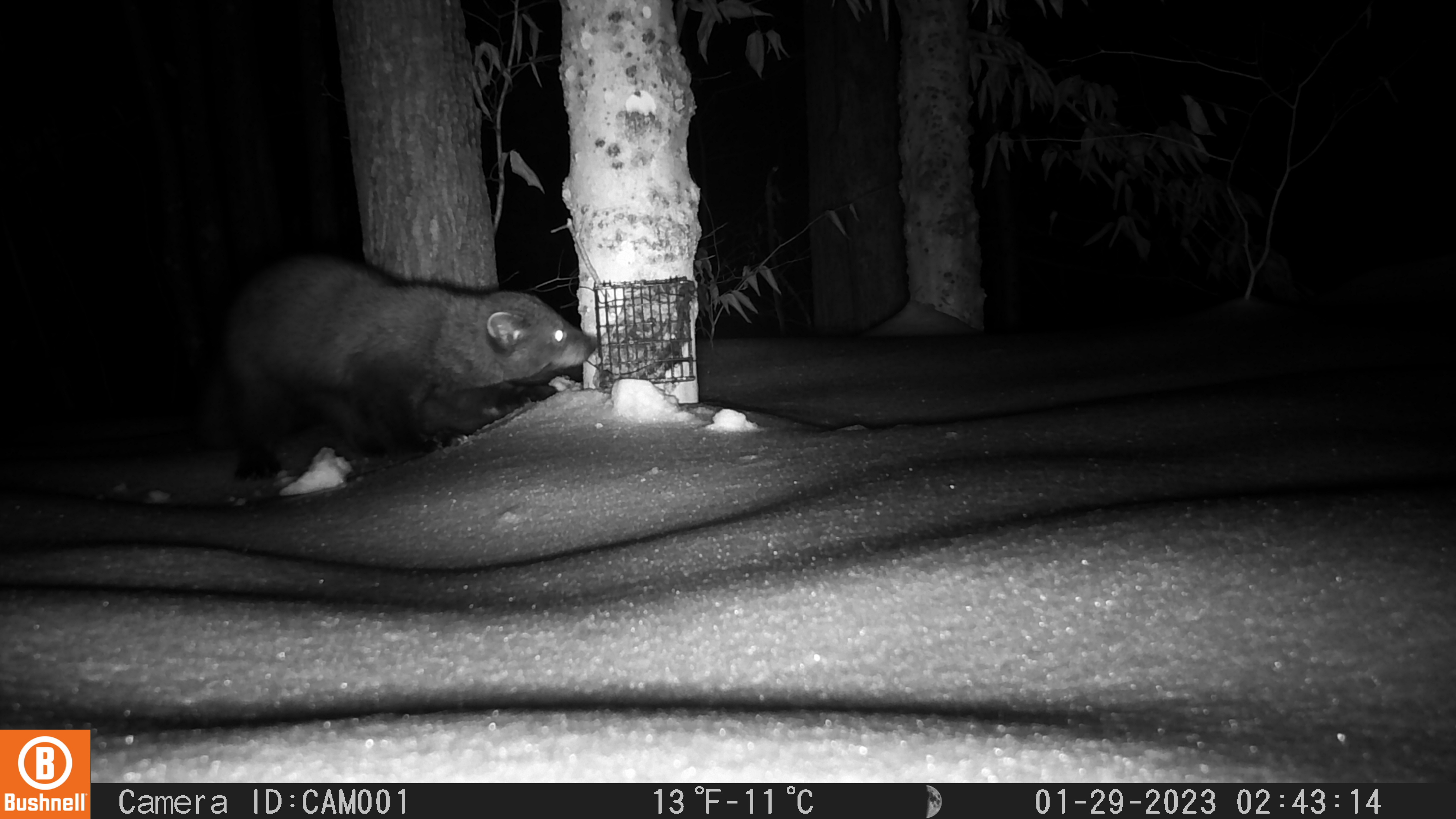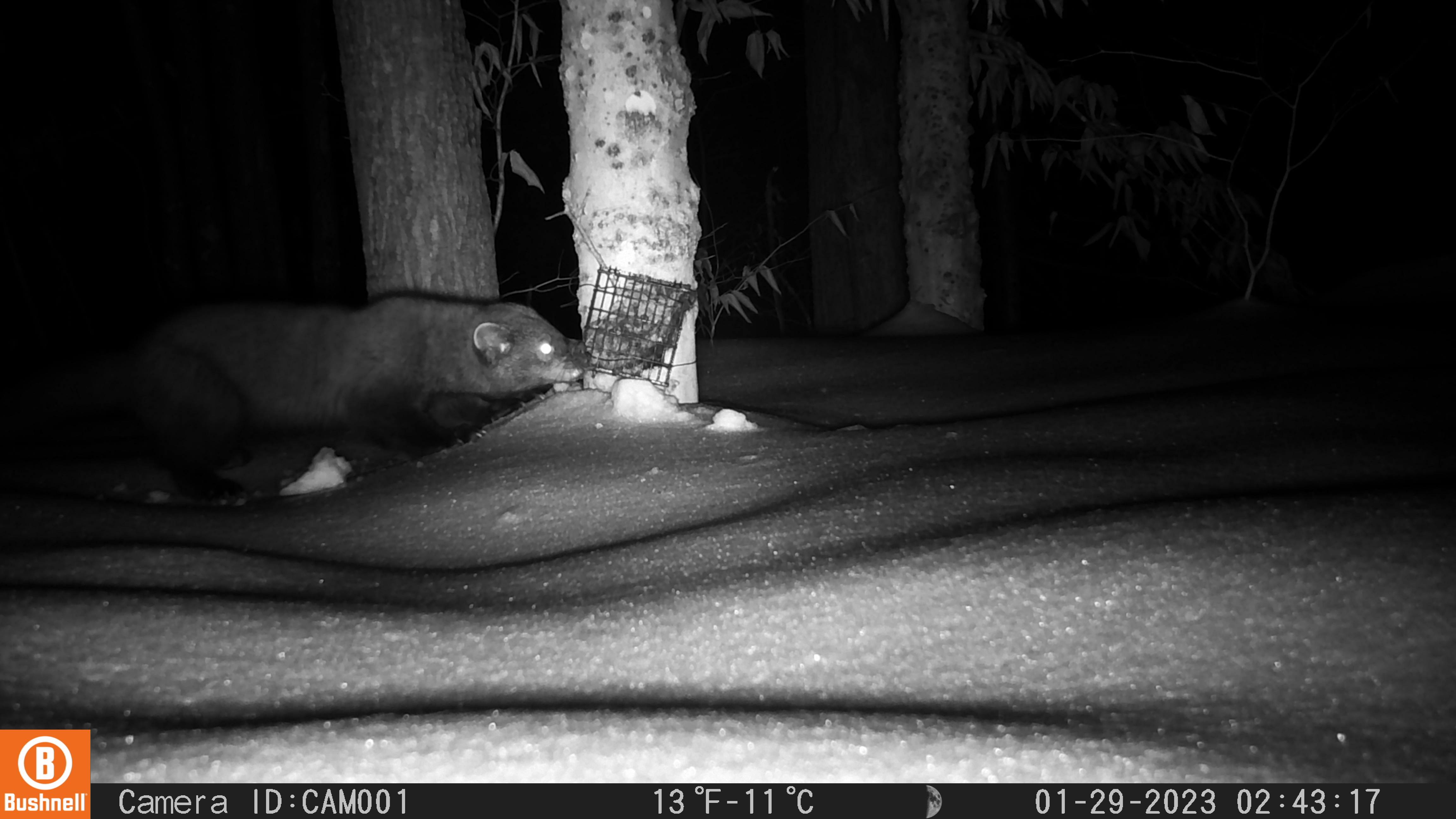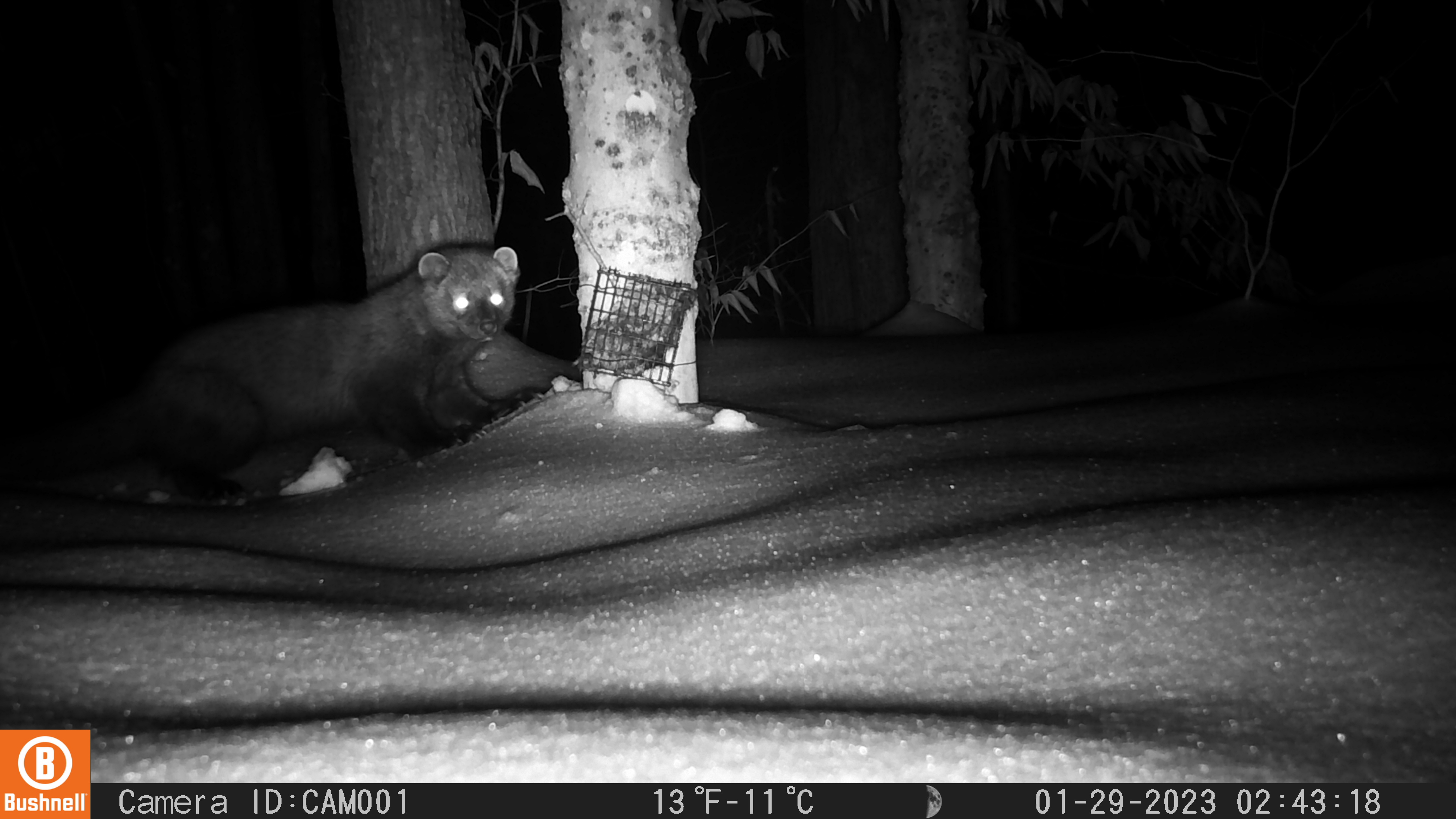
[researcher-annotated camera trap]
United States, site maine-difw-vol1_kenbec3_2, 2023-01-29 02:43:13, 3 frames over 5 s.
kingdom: Animalia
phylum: Chordata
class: Mammalia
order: Carnivora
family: Mustelidae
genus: Pekania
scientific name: Pekania pennanti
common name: fisher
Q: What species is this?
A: Fisher (Pekania pennanti).